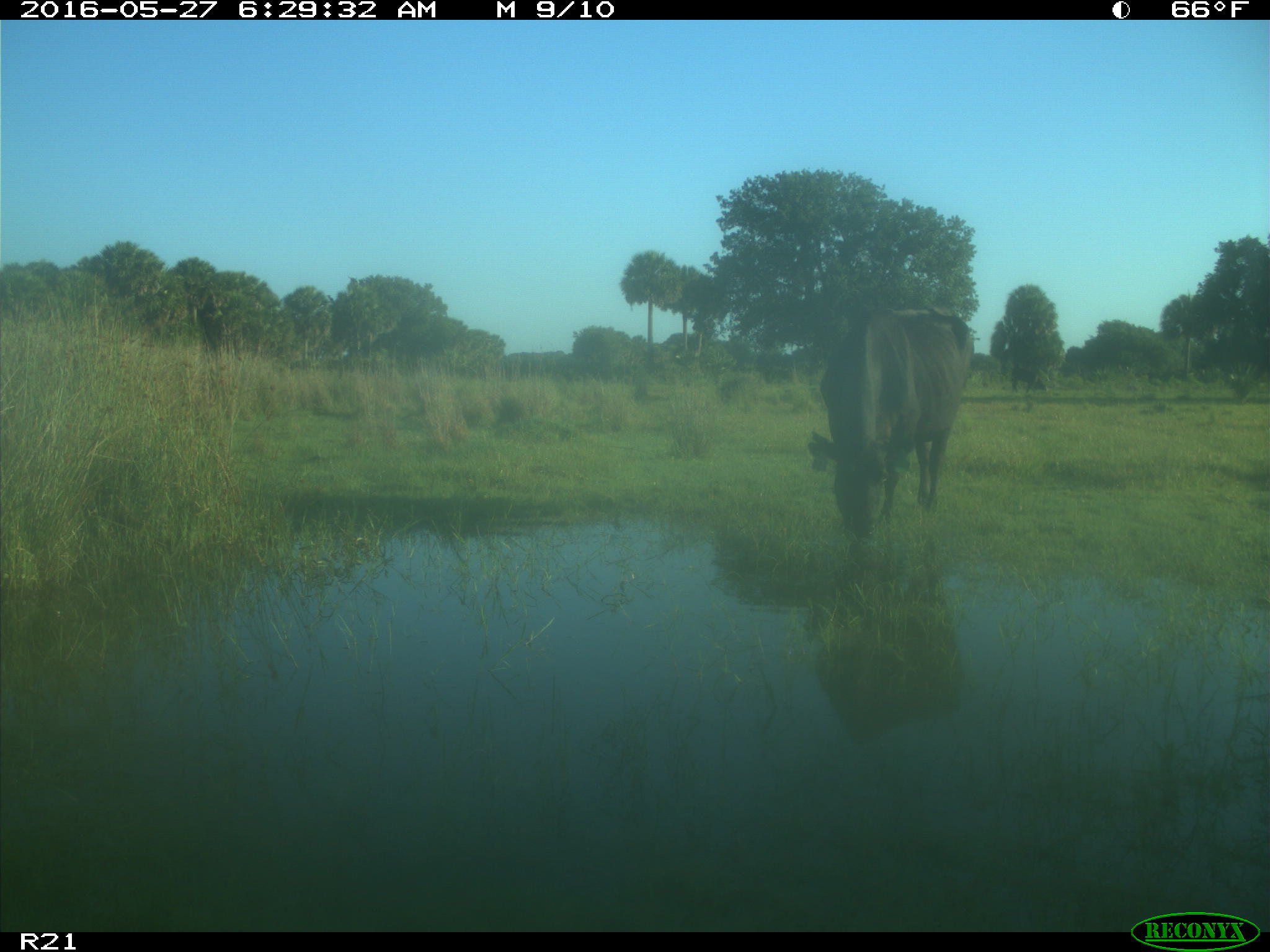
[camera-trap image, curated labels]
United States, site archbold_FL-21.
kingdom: Animalia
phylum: Chordata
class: Mammalia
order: Artiodactyla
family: Bovidae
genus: Bos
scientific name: Bos taurus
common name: domestic cow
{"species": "Bos taurus (domestic cow)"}